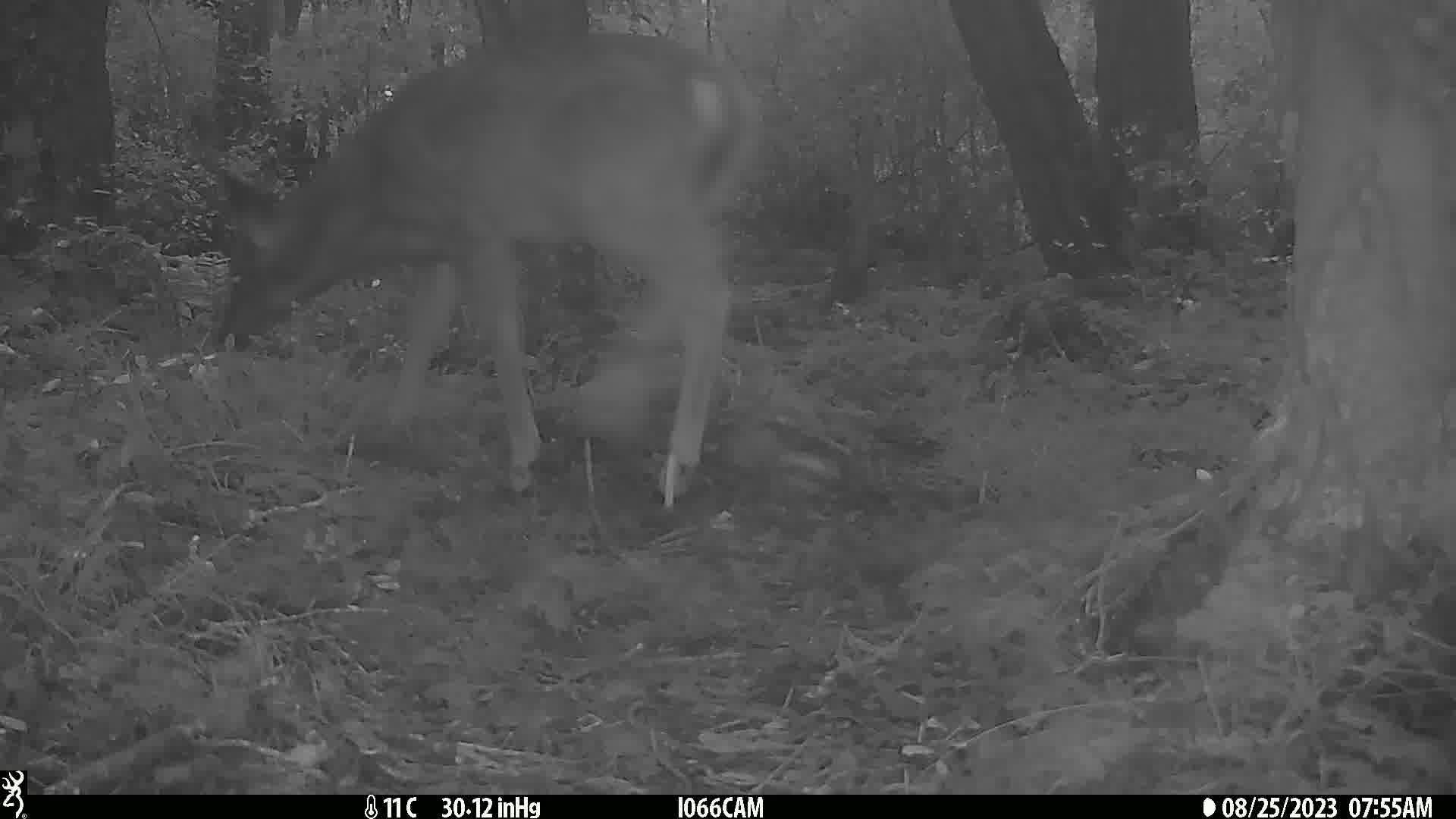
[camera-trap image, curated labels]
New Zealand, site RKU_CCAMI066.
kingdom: Animalia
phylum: Chordata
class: Mammalia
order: Artiodactyla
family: Cervidae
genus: Odocoileus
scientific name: Odocoileus virginianus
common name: white-tailed deer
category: white tailed deer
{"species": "white tailed deer (white-tailed deer) (Odocoileus virginianus)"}